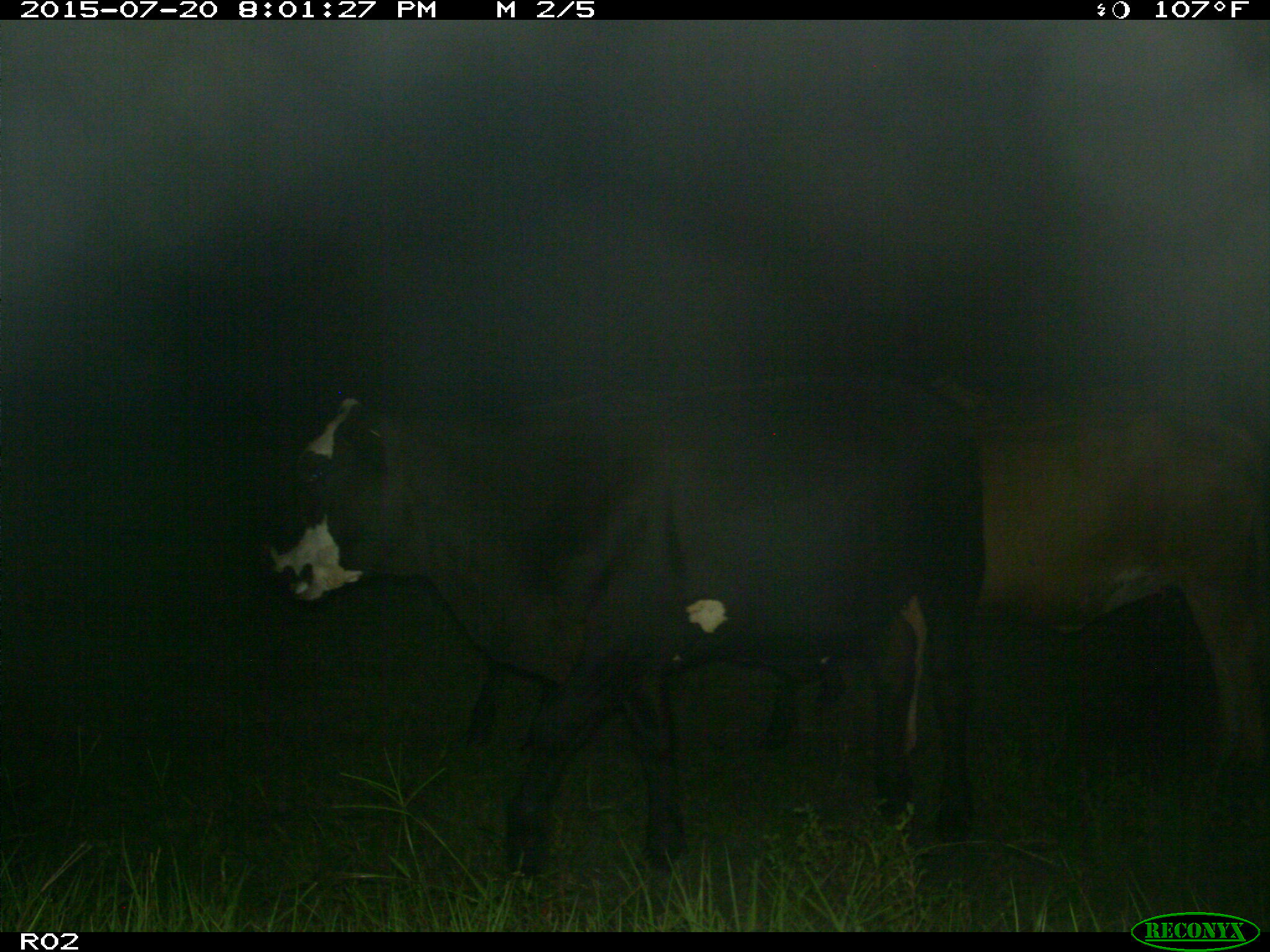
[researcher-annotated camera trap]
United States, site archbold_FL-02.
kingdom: Animalia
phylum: Chordata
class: Mammalia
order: Artiodactyla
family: Bovidae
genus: Bos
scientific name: Bos taurus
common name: domestic cow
Bos taurus (domestic cow).